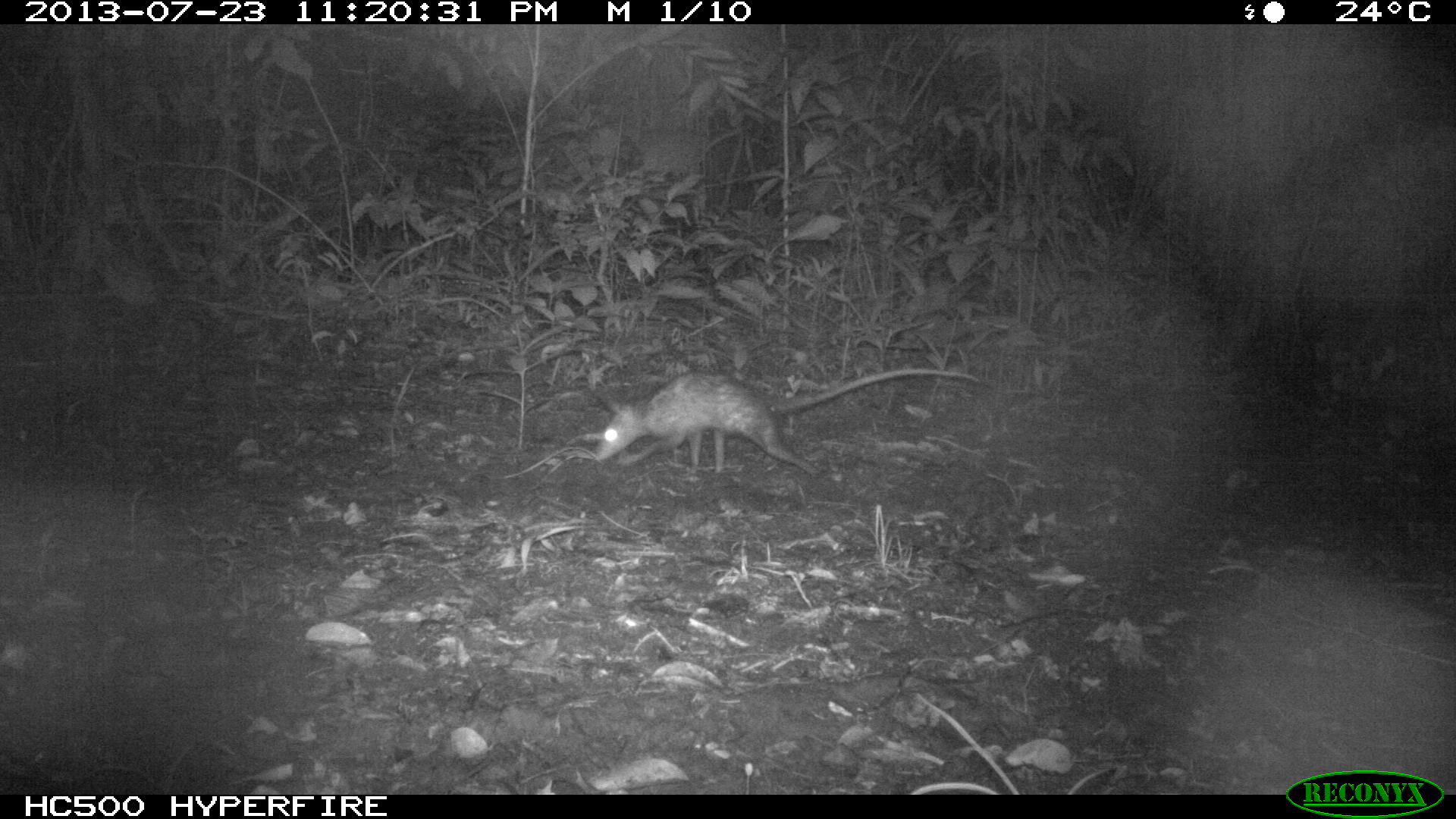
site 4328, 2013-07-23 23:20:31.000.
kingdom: Animalia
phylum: Chordata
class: Mammalia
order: Didelphimorphia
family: Didelphidae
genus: Didelphis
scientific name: Didelphis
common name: american opossums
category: didelphis sp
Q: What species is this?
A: Didelphis sp (american opossums) (Didelphis).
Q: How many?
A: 1.